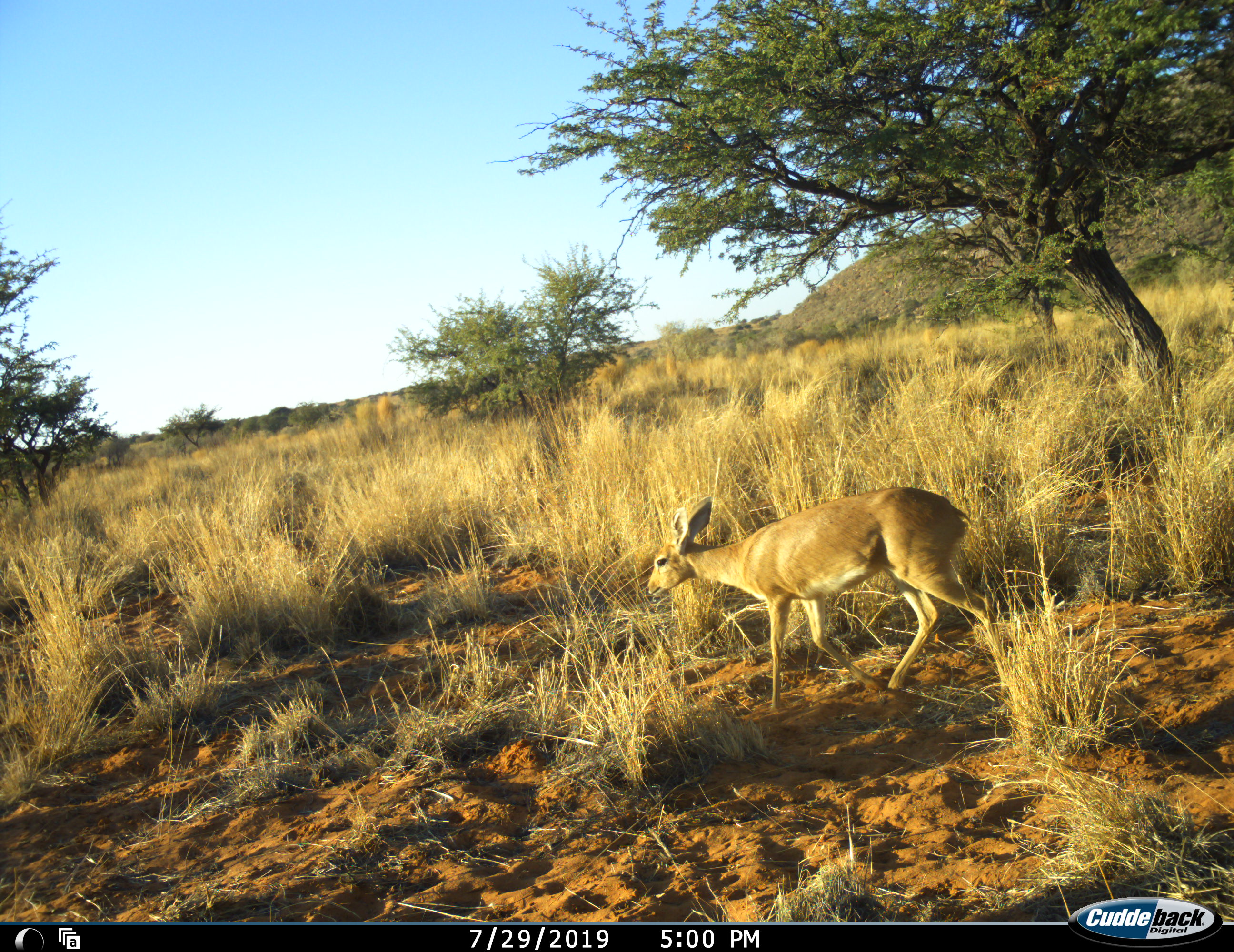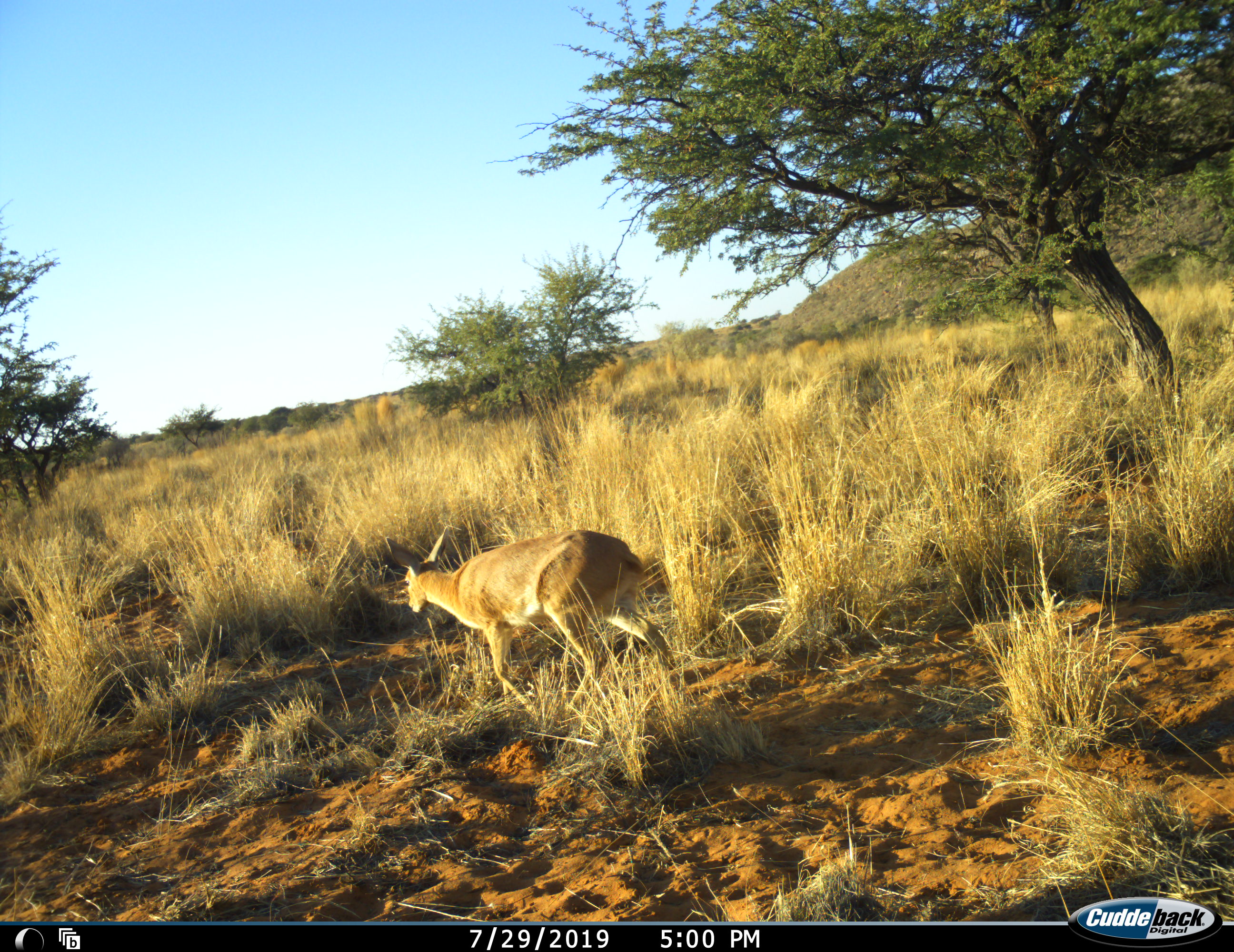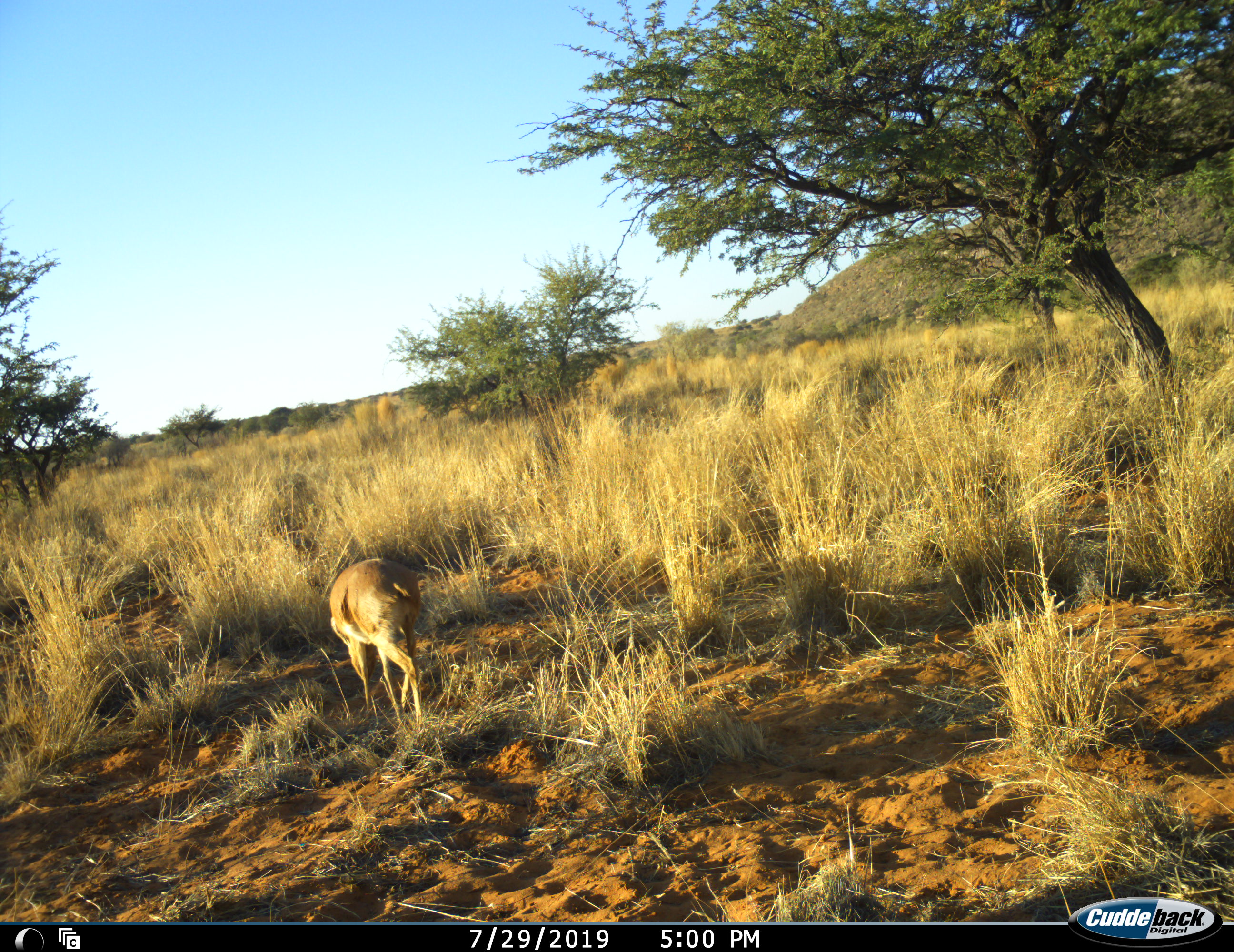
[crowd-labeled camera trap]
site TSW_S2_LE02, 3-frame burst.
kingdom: Animalia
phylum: Chordata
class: Mammalia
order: Artiodactyla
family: Bovidae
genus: Raphicerus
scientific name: Raphicerus campestris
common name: steenbok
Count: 1.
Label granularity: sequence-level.